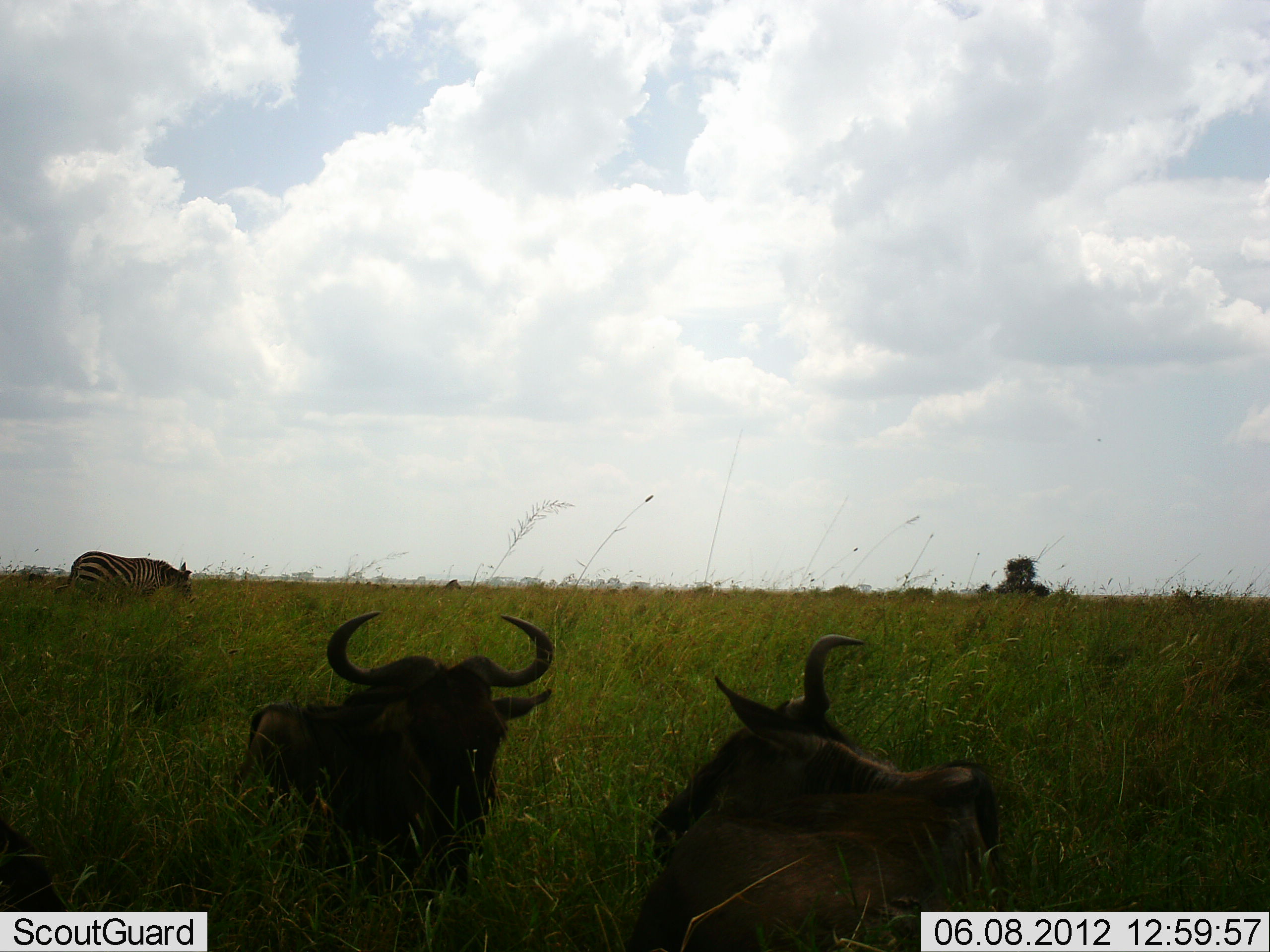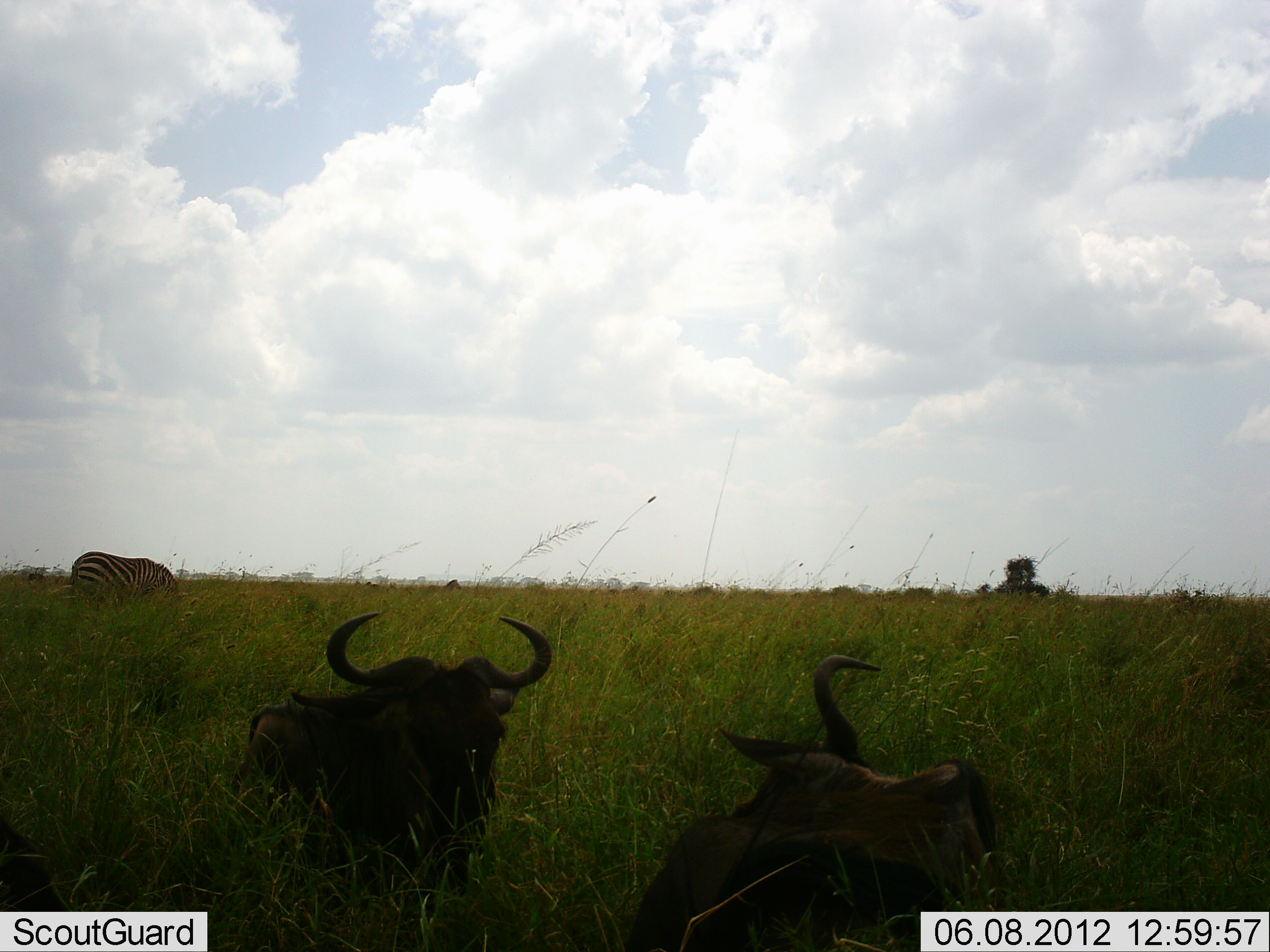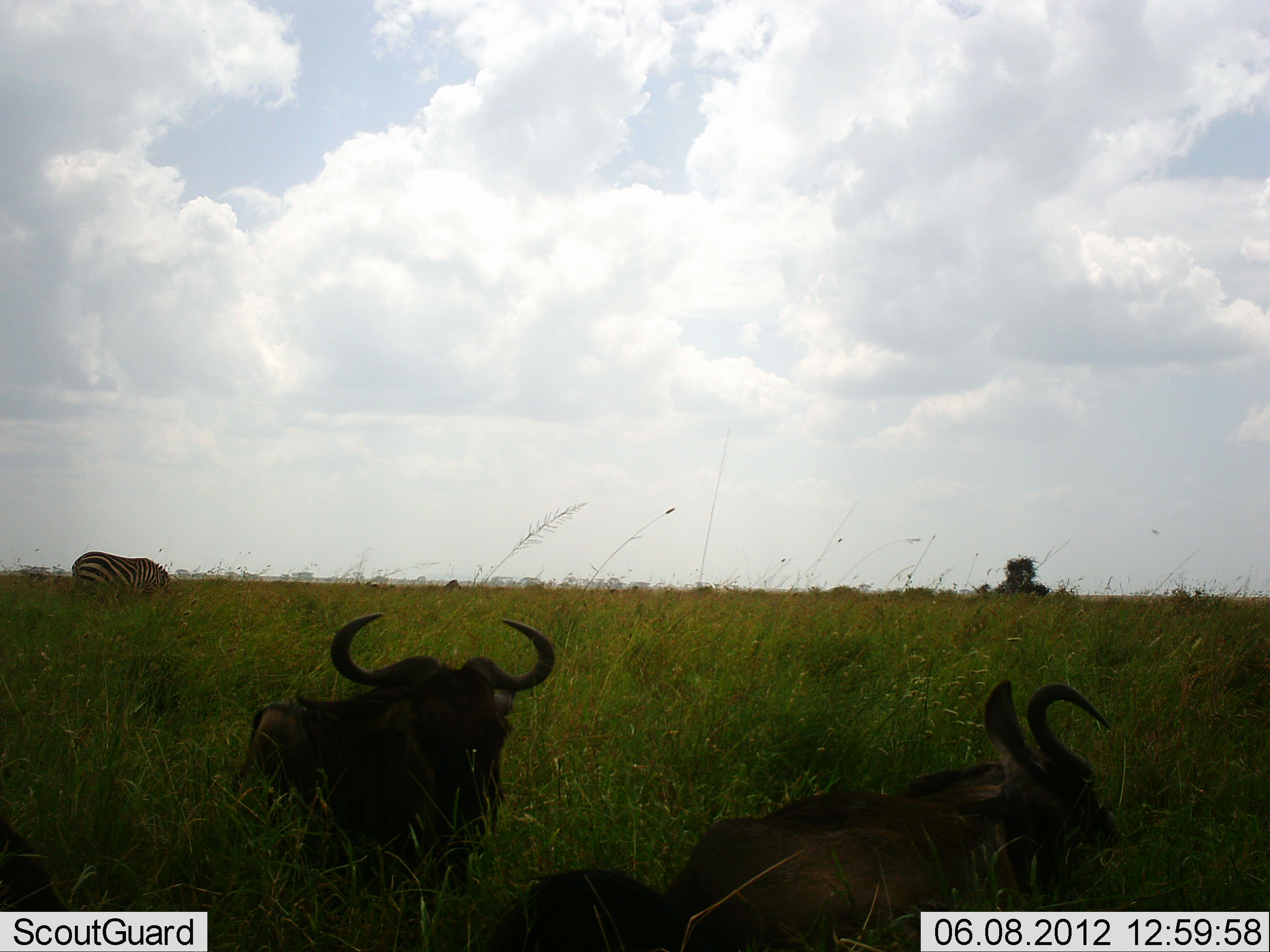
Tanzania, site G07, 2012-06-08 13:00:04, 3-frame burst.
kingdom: Animalia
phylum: Chordata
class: Mammalia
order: Artiodactyla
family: Bovidae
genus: Connochaetes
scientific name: Connochaetes taurinus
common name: blue wildebeest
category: wildebeest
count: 2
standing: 20%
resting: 90%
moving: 0%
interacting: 0%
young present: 0%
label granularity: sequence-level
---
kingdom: Animalia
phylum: Chordata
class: Mammalia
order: Perissodactyla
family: Equidae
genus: Equus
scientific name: Equus quagga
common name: plains zebra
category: zebra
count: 1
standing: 42%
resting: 0%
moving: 0%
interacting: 0%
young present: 0%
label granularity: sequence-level